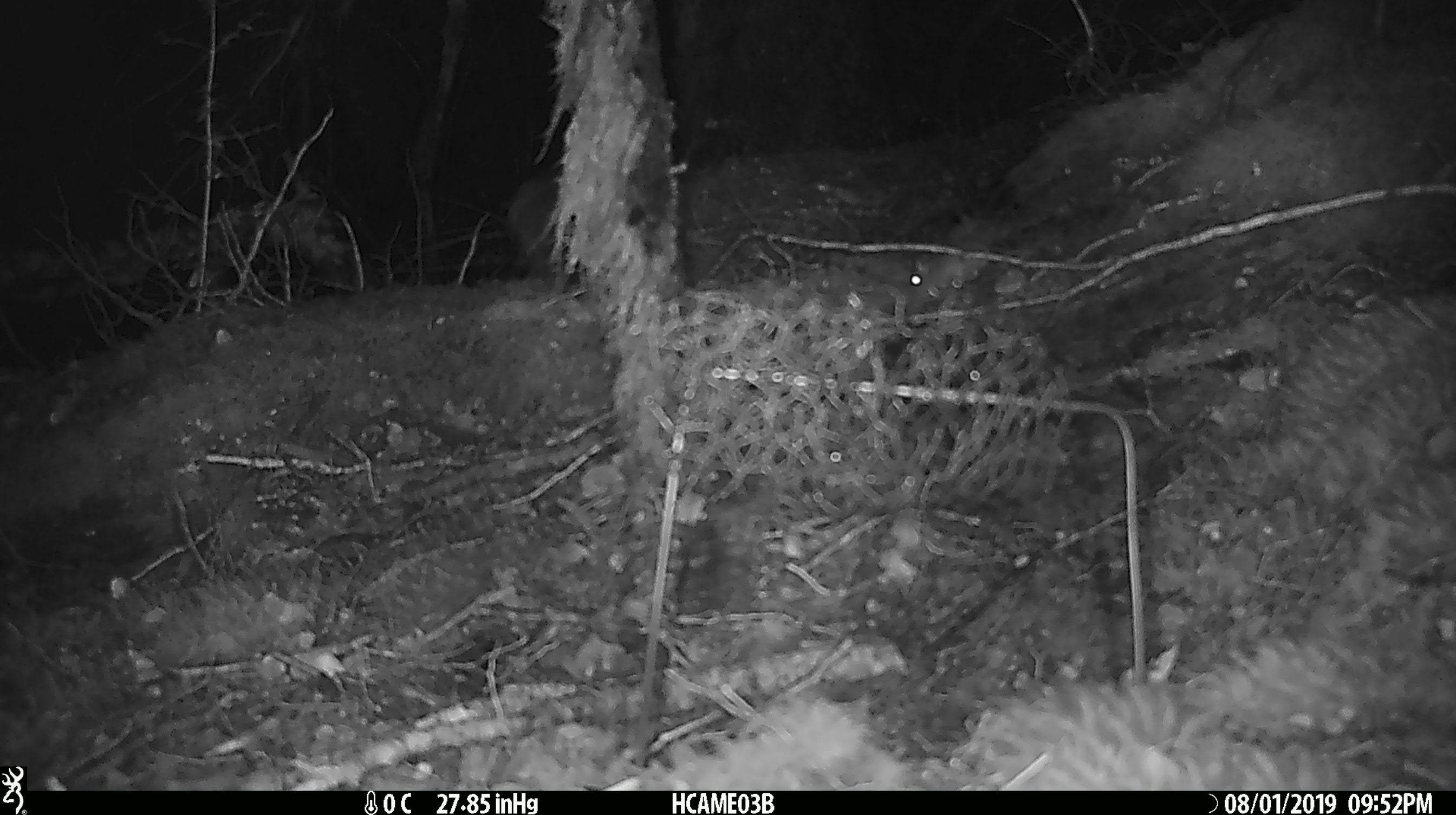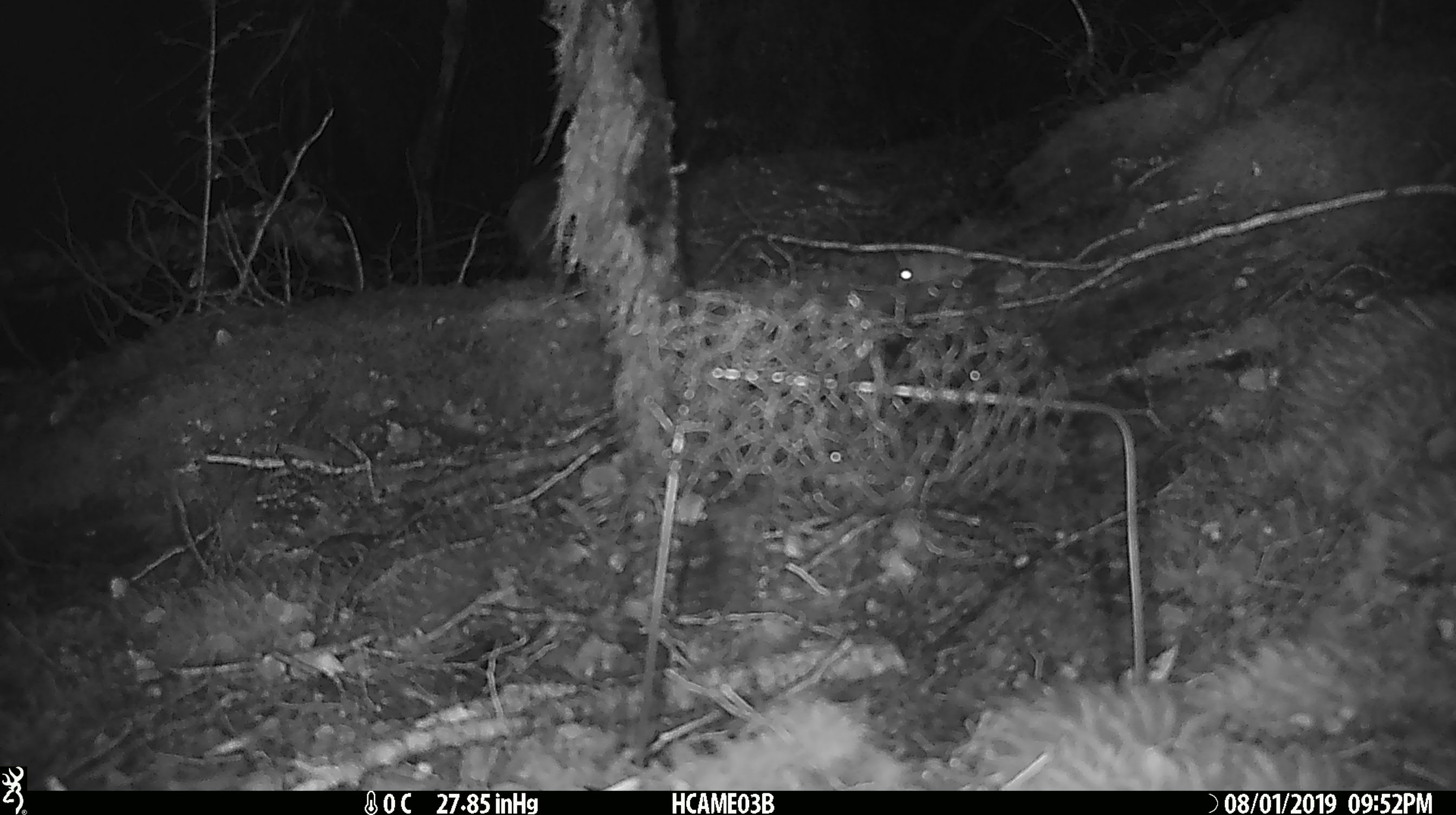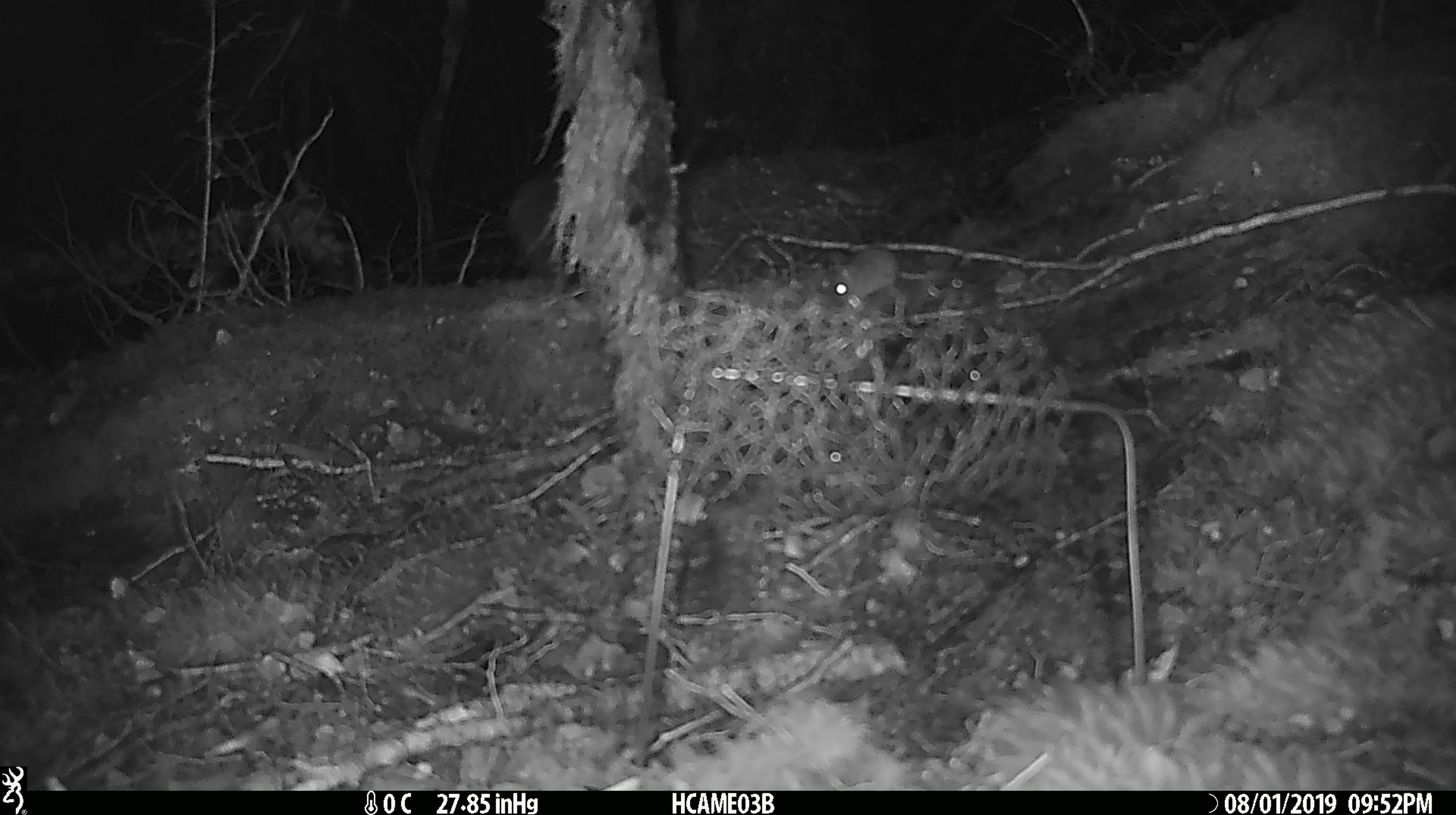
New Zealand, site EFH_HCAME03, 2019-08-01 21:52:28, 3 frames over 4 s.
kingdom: Animalia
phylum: Chordata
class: Mammalia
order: Rodentia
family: Muridae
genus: Mus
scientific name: Mus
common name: mouse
Mouse (Mus).